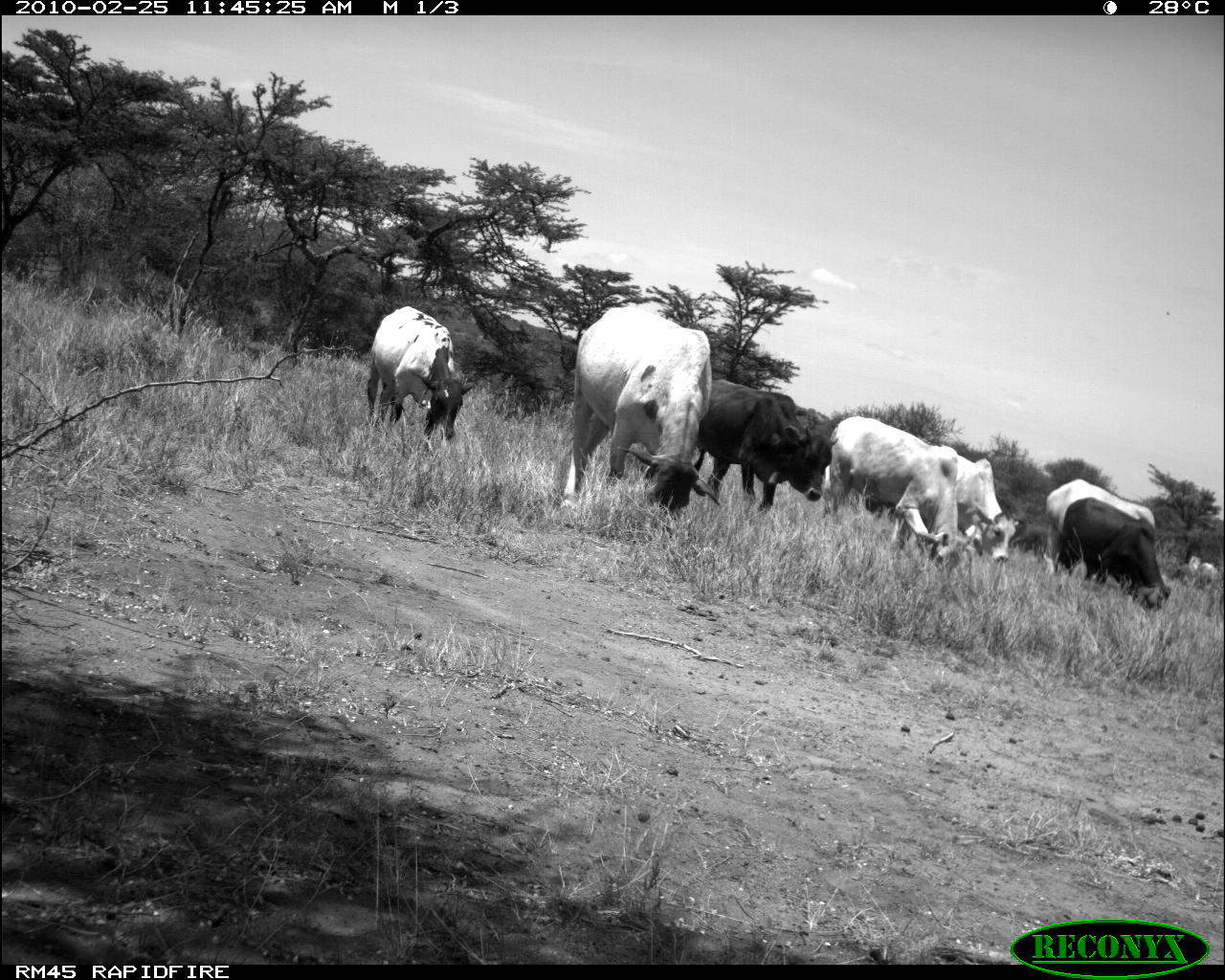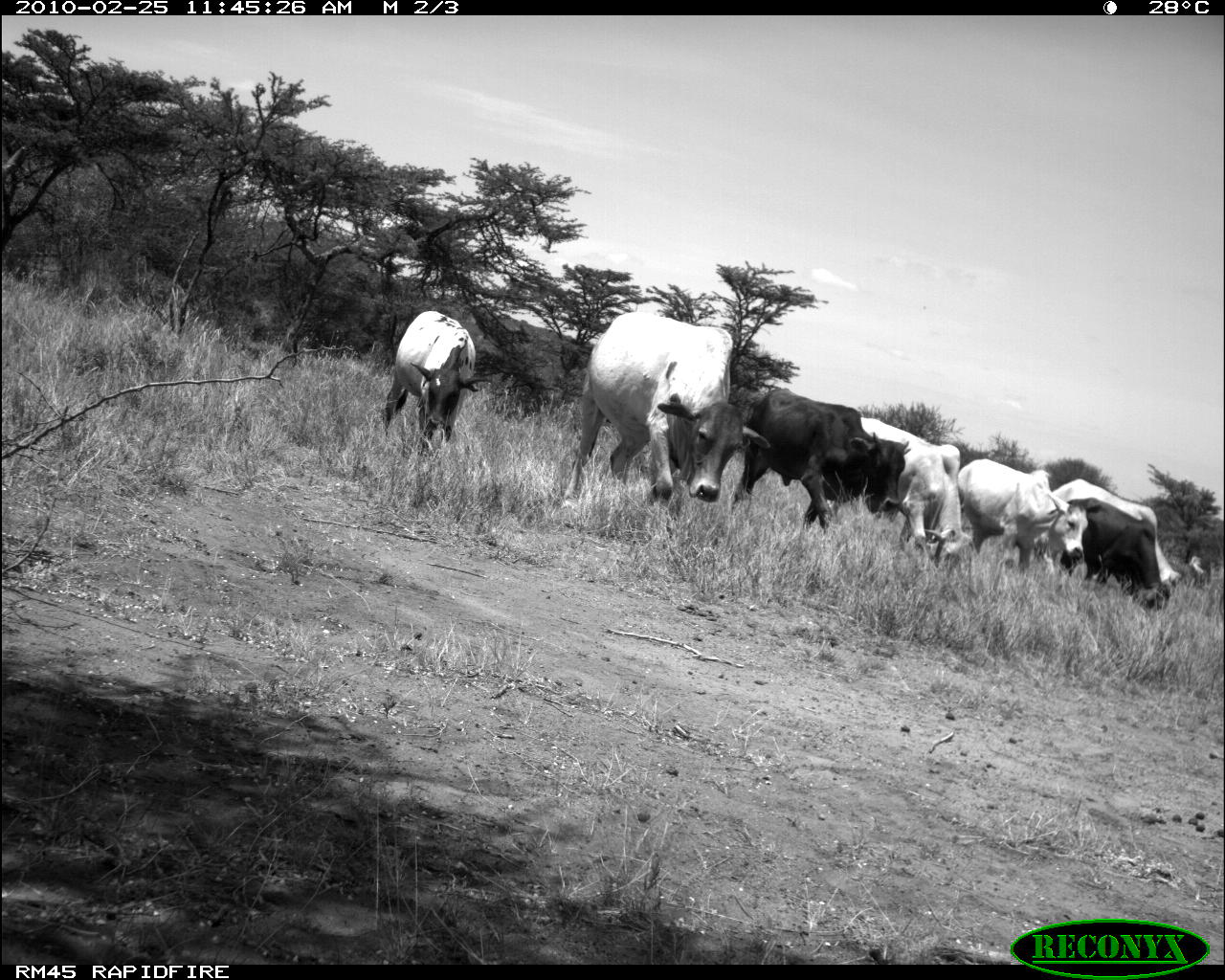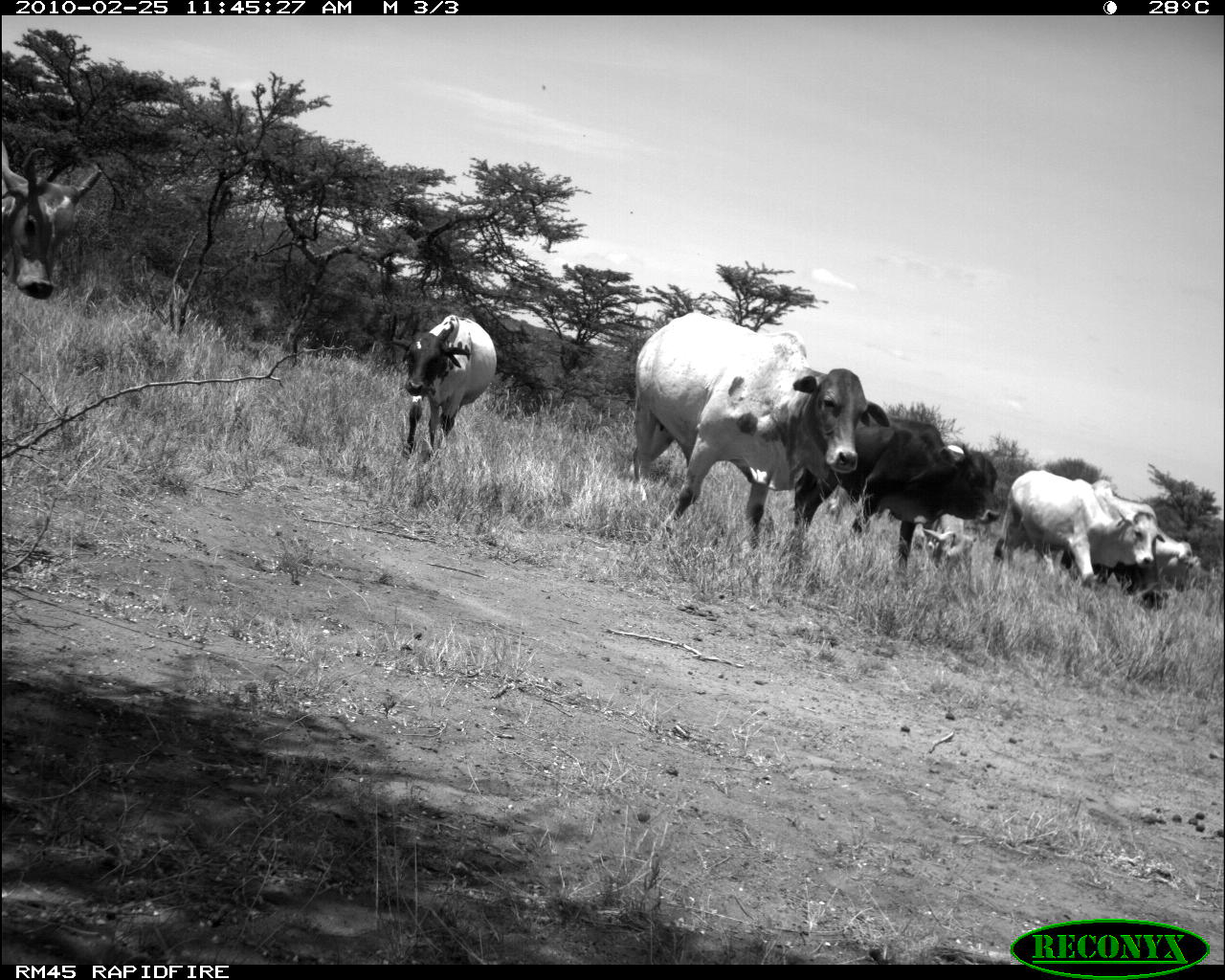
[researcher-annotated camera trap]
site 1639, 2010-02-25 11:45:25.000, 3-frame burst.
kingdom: Animalia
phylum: Chordata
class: Mammalia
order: Artiodactyla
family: Bovidae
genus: Bos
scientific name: Bos taurus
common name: domestic cattle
Bos taurus (domestic cattle), count 7.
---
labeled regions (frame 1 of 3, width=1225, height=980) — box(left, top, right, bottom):
bos taurus: box(555, 304, 723, 510); box(827, 415, 979, 578); box(693, 378, 839, 516); box(1042, 477, 1173, 619); box(366, 306, 476, 441); box(956, 454, 1025, 565)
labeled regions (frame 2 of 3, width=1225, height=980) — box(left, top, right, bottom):
bos taurus: box(558, 311, 771, 511); box(730, 386, 910, 536); box(860, 418, 975, 567); box(381, 309, 492, 456); box(958, 458, 1088, 576); box(1059, 497, 1172, 613)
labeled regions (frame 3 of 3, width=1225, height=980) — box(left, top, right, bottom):
bos taurus: box(623, 308, 889, 562); box(784, 413, 1001, 582); box(992, 469, 1165, 593); box(379, 310, 499, 461); box(1, 139, 103, 300); box(1060, 538, 1169, 609); box(914, 513, 978, 573)